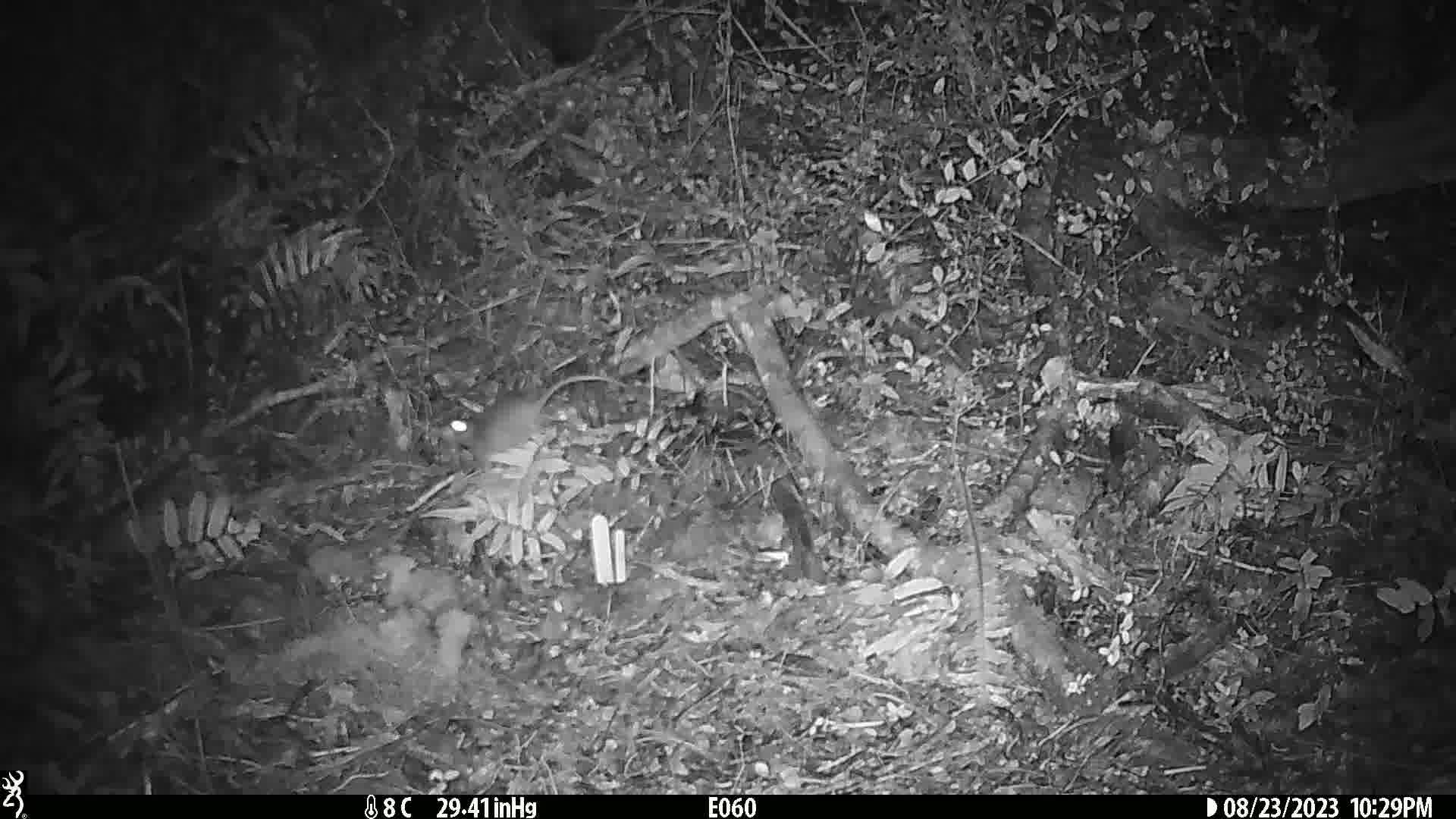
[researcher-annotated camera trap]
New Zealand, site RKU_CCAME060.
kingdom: Animalia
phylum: Chordata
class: Mammalia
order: Rodentia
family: Muridae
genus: Rattus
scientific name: Rattus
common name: rat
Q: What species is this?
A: Rat (Rattus).